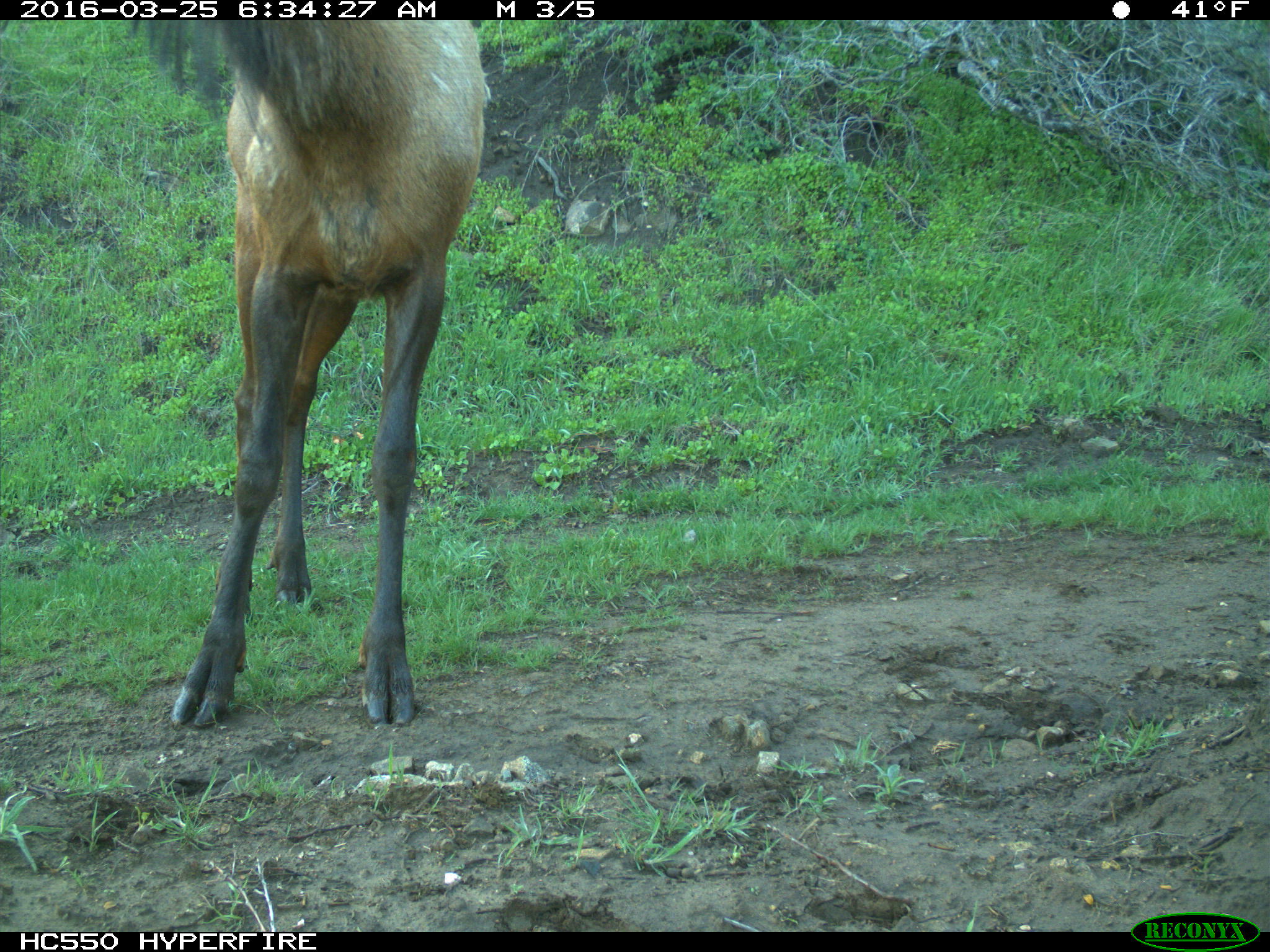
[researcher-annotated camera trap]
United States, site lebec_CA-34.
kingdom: Animalia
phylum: Chordata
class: Mammalia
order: Artiodactyla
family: Cervidae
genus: Cervus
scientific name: Cervus canadensis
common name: elk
Cervus canadensis (elk).